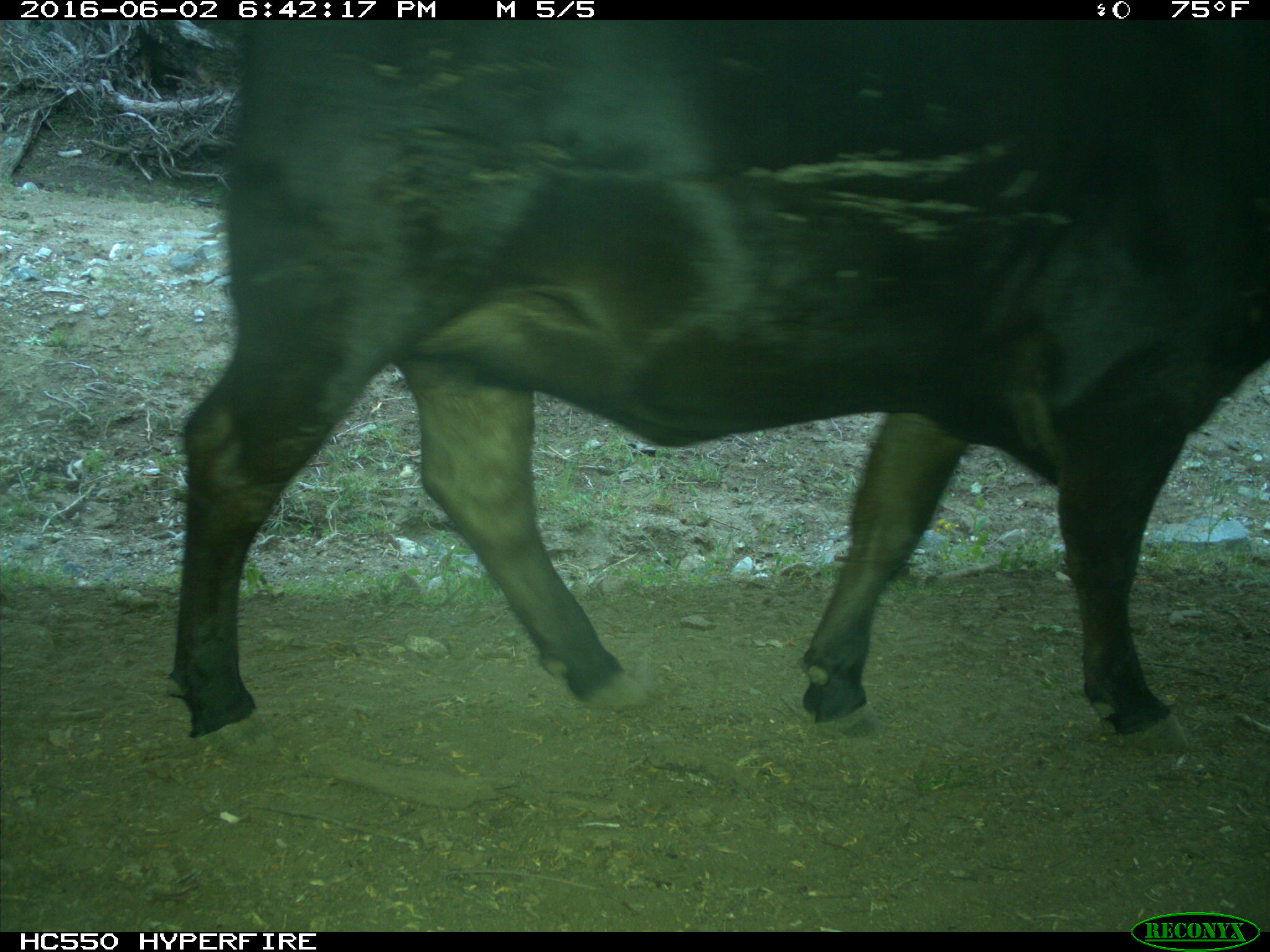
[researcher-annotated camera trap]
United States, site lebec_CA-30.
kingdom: Animalia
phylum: Chordata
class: Mammalia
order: Artiodactyla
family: Bovidae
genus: Bos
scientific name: Bos taurus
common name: domestic cow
Bos taurus (domestic cow).